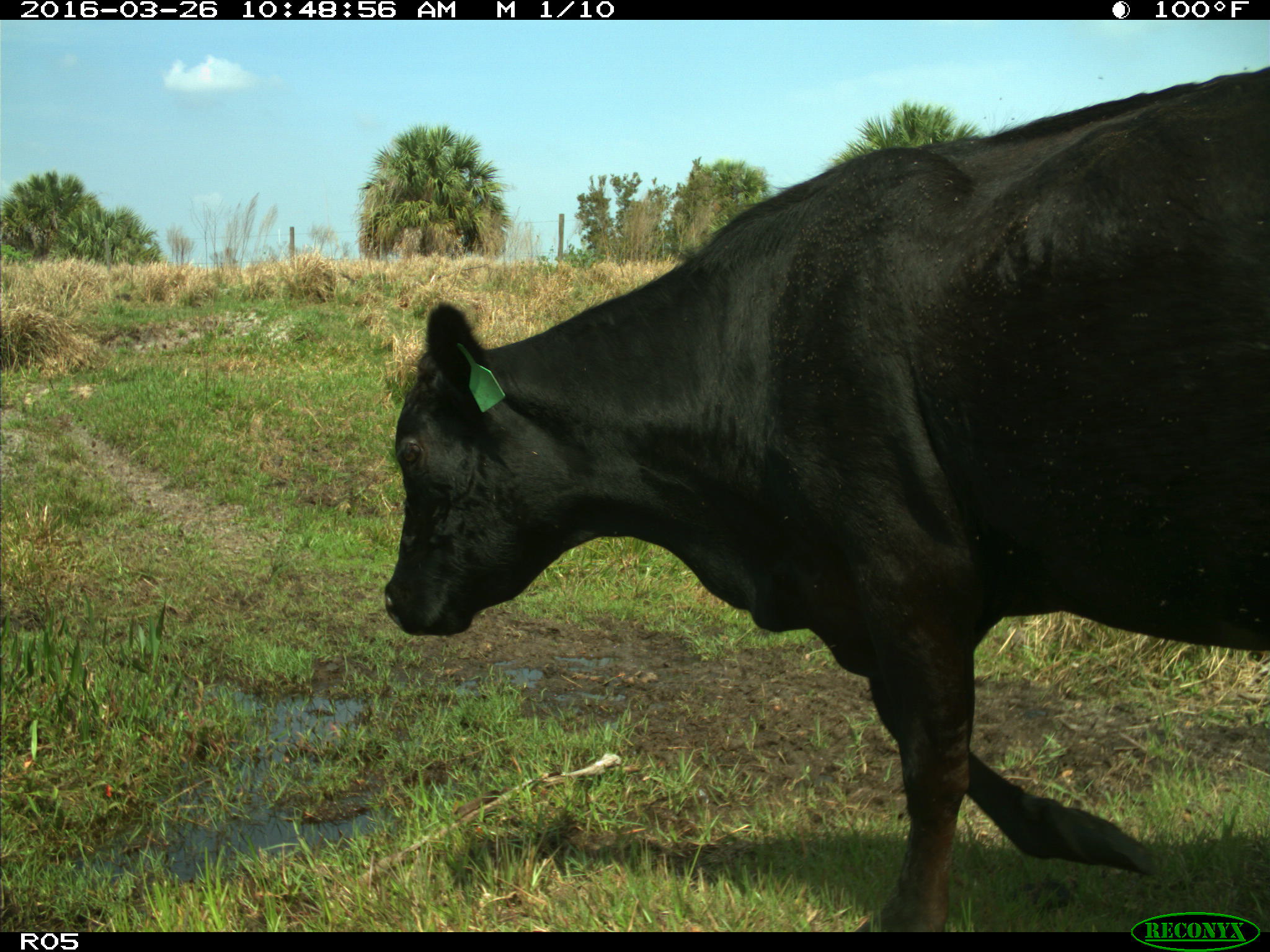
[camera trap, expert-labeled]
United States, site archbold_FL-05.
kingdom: Animalia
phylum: Chordata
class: Mammalia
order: Artiodactyla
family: Bovidae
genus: Bos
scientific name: Bos taurus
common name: domestic cow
Bos taurus (domestic cow).